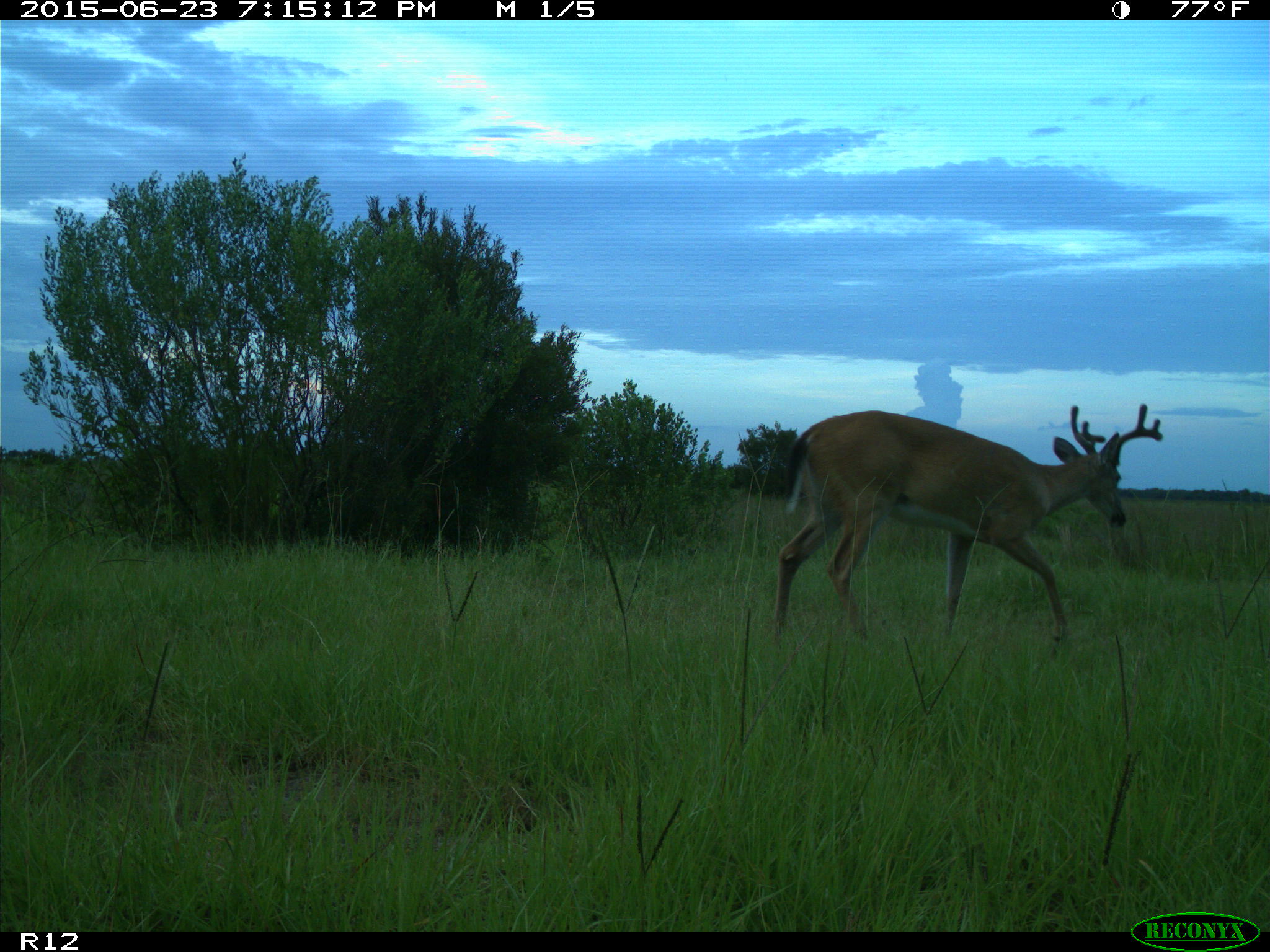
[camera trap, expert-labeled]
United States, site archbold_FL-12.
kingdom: Animalia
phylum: Chordata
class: Mammalia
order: Artiodactyla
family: Cervidae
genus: Odocoileus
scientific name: Odocoileus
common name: deer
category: unidentified deer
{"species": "unidentified deer (deer) (Odocoileus)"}